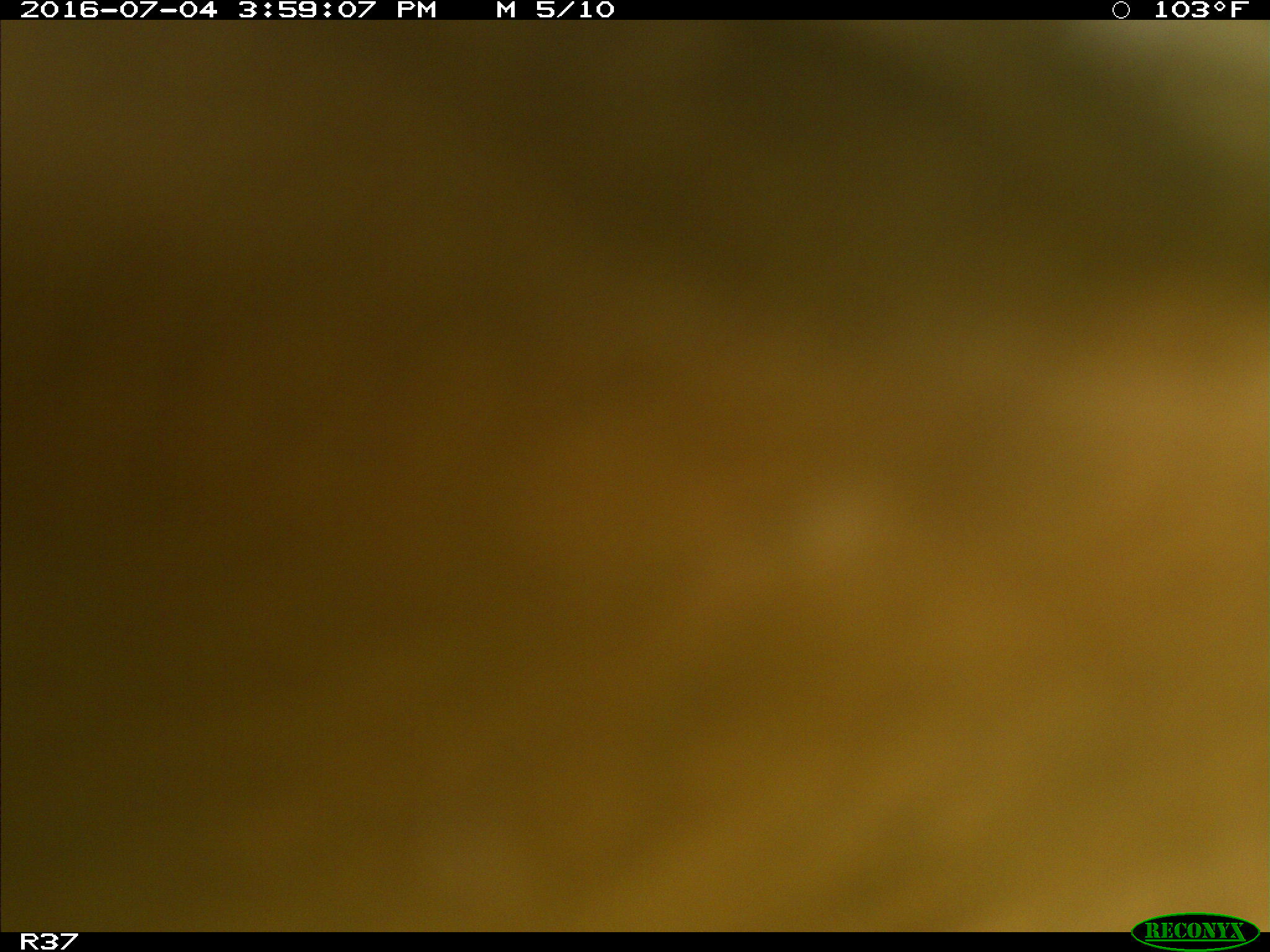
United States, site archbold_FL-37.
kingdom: Animalia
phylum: Chordata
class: Mammalia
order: Artiodactyla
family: Bovidae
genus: Bos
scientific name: Bos taurus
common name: domestic cow